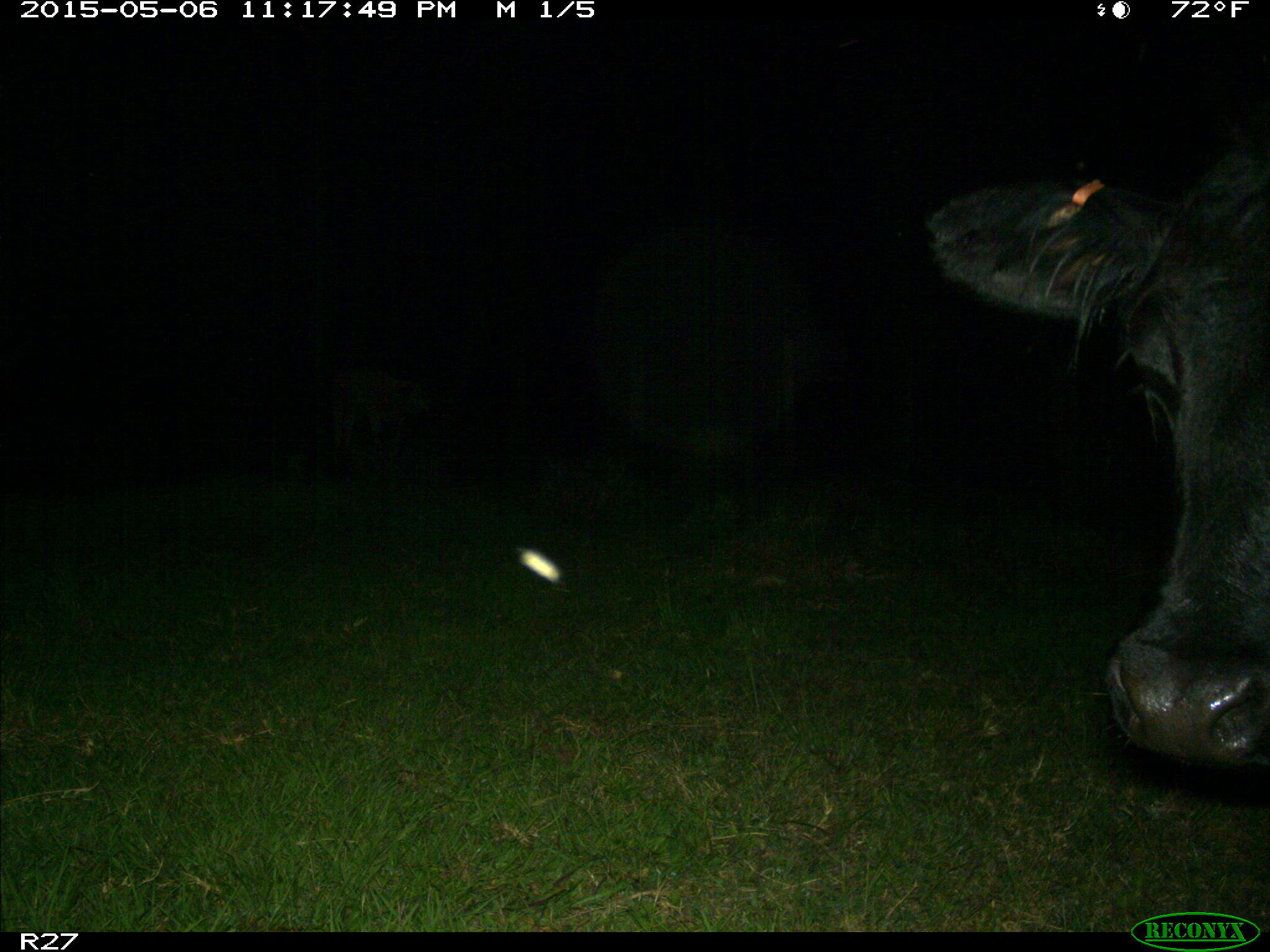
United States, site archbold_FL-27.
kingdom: Animalia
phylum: Chordata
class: Mammalia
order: Artiodactyla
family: Bovidae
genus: Bos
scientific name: Bos taurus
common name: domestic cow